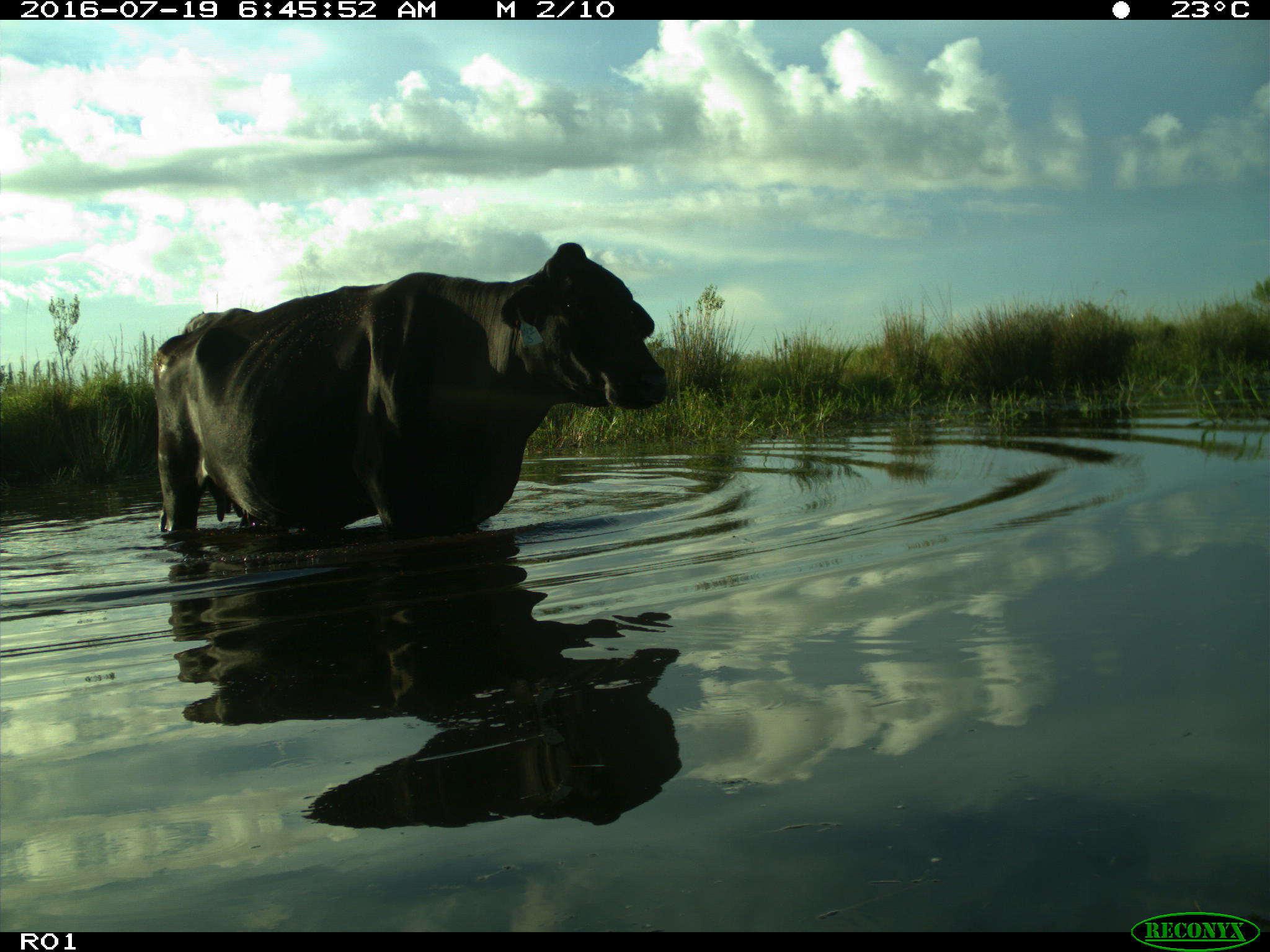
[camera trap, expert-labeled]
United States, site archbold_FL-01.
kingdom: Animalia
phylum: Chordata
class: Mammalia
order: Artiodactyla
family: Bovidae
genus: Bos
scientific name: Bos taurus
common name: domestic cow